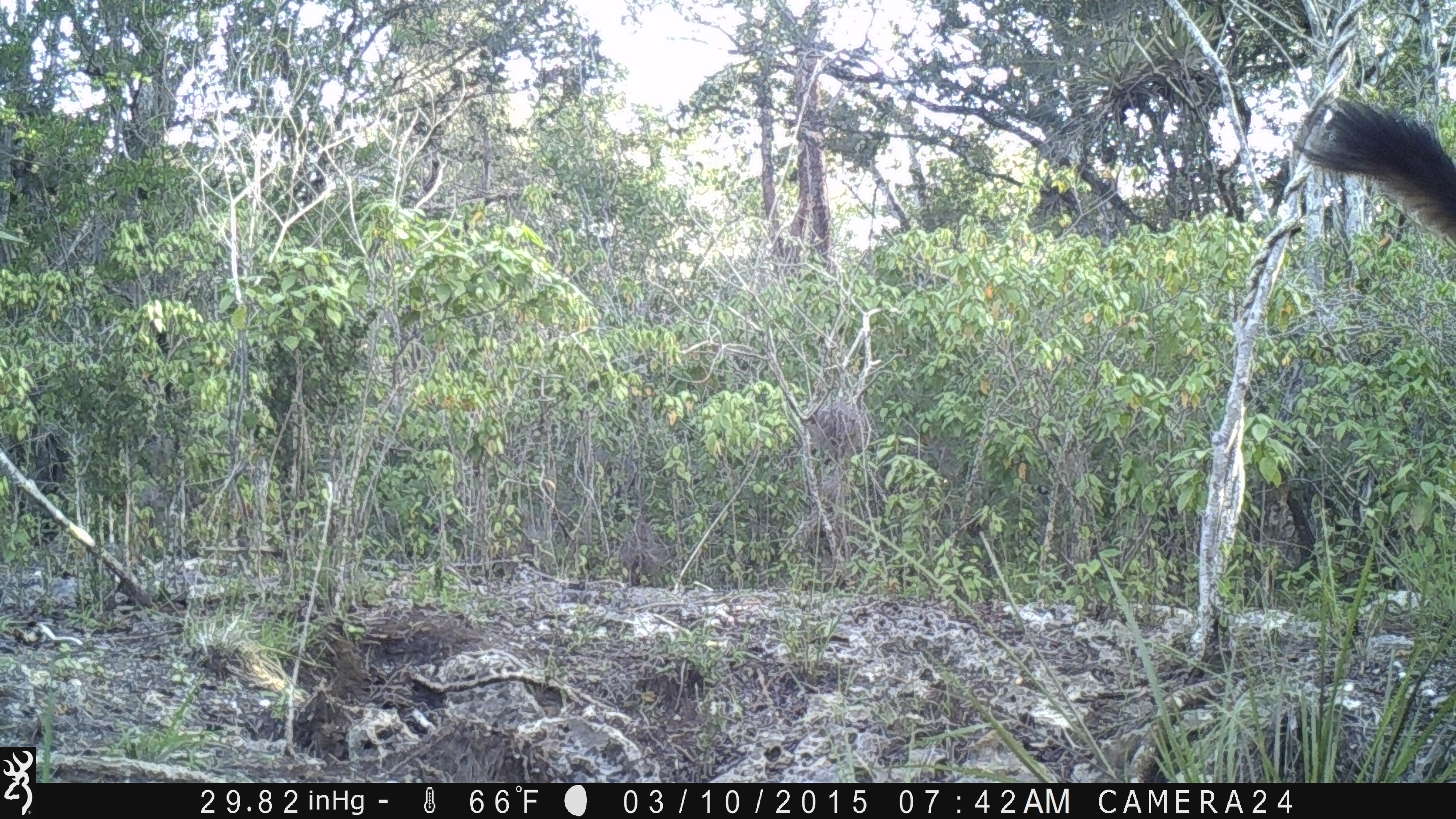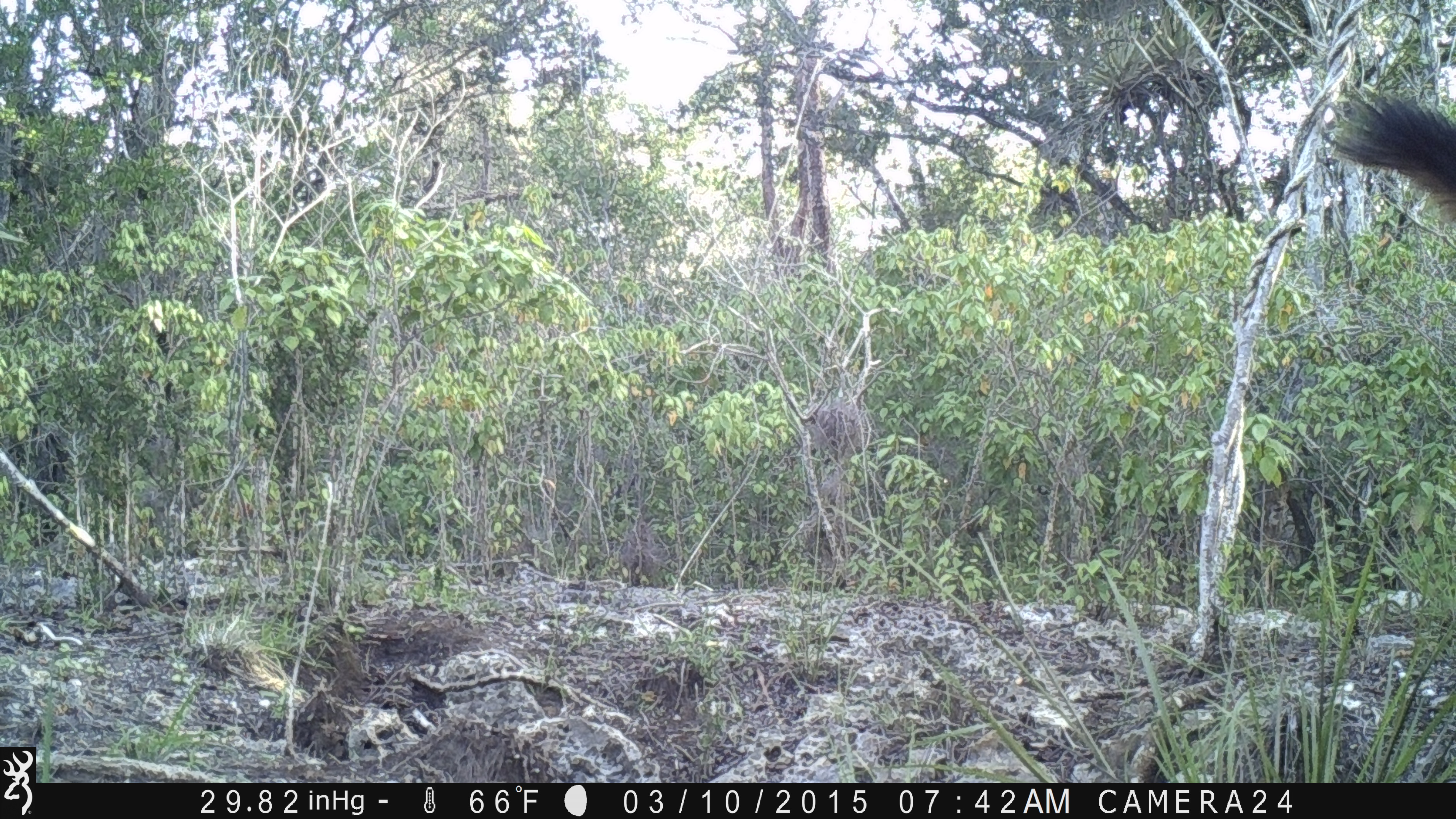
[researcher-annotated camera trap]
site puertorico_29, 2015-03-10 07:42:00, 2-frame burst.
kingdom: Animalia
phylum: Chordata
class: Mammalia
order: Artiodactyla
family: Bovidae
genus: Capra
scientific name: Capra hircus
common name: goat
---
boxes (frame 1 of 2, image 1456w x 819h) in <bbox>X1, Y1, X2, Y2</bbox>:
unknown: <bbox>1290, 94, 1456, 267</bbox>; <bbox>0, 425, 76, 547</bbox>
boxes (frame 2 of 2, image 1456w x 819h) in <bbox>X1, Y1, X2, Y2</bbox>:
goat: <bbox>1332, 78, 1455, 263</bbox>